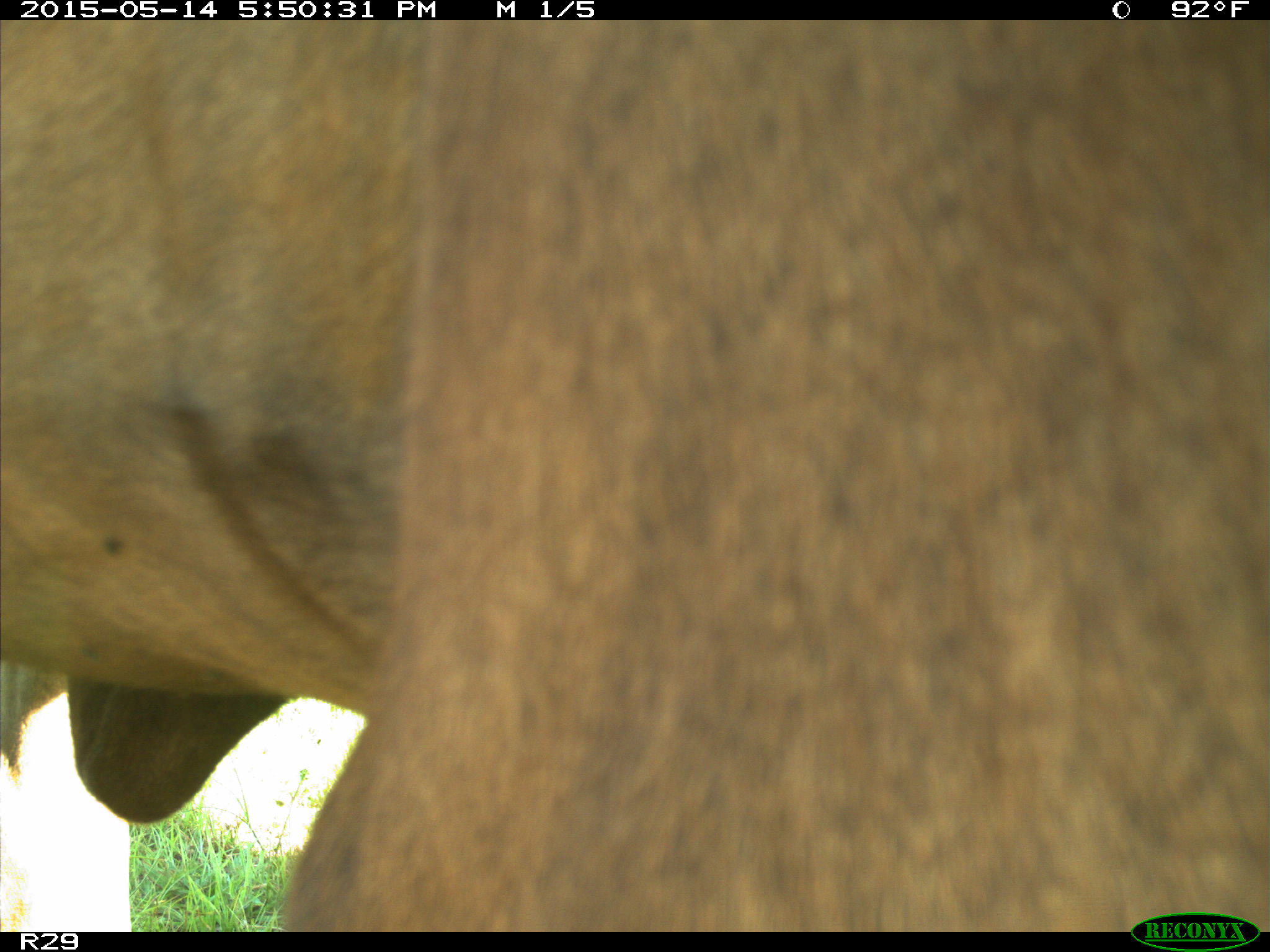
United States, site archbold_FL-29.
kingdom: Animalia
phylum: Chordata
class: Mammalia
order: Artiodactyla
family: Bovidae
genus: Bos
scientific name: Bos taurus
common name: domestic cow